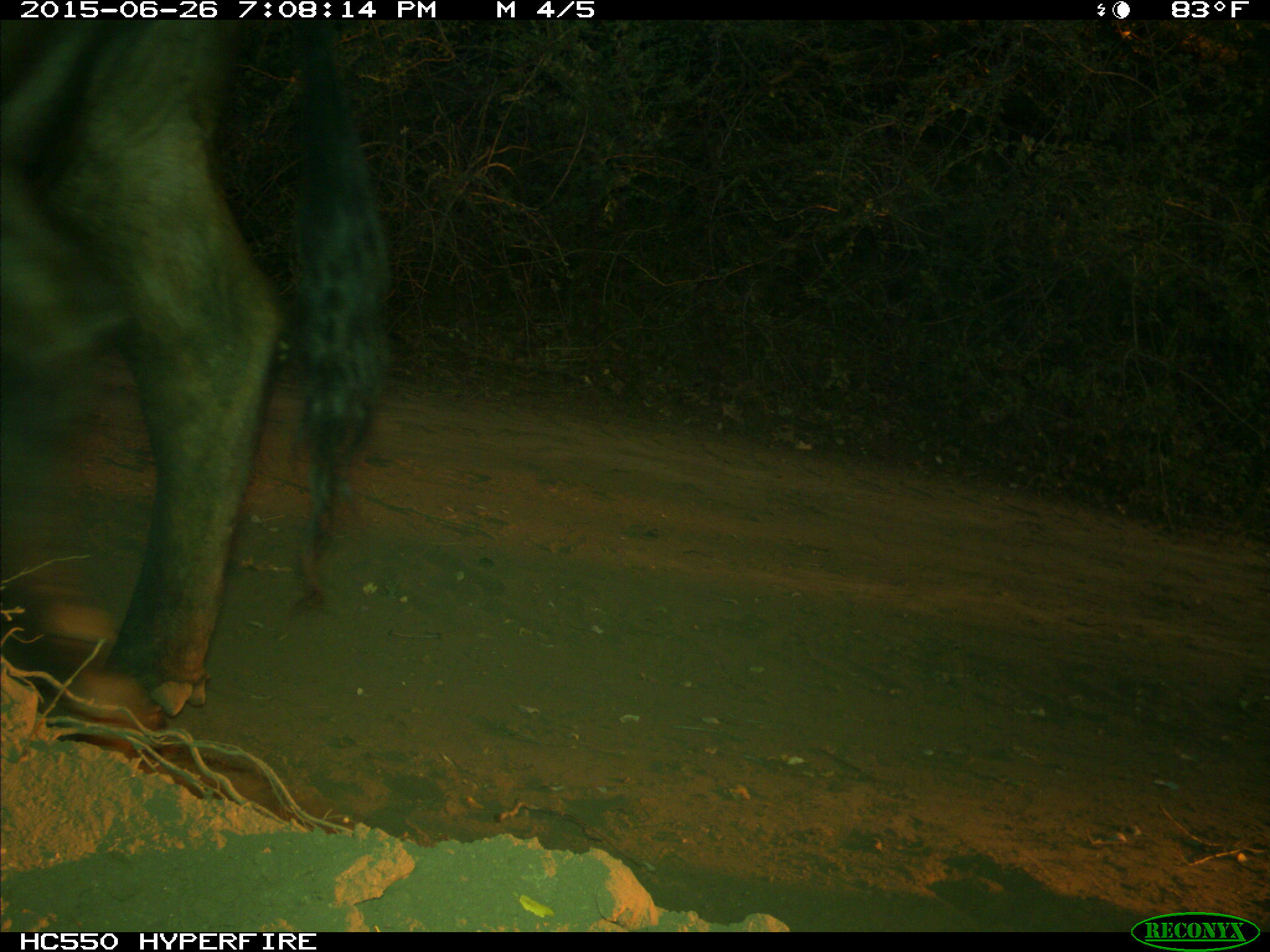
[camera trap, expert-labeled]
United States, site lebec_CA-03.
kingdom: Animalia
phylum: Chordata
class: Mammalia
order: Artiodactyla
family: Bovidae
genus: Bos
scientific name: Bos taurus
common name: domestic cow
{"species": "Bos taurus (domestic cow)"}